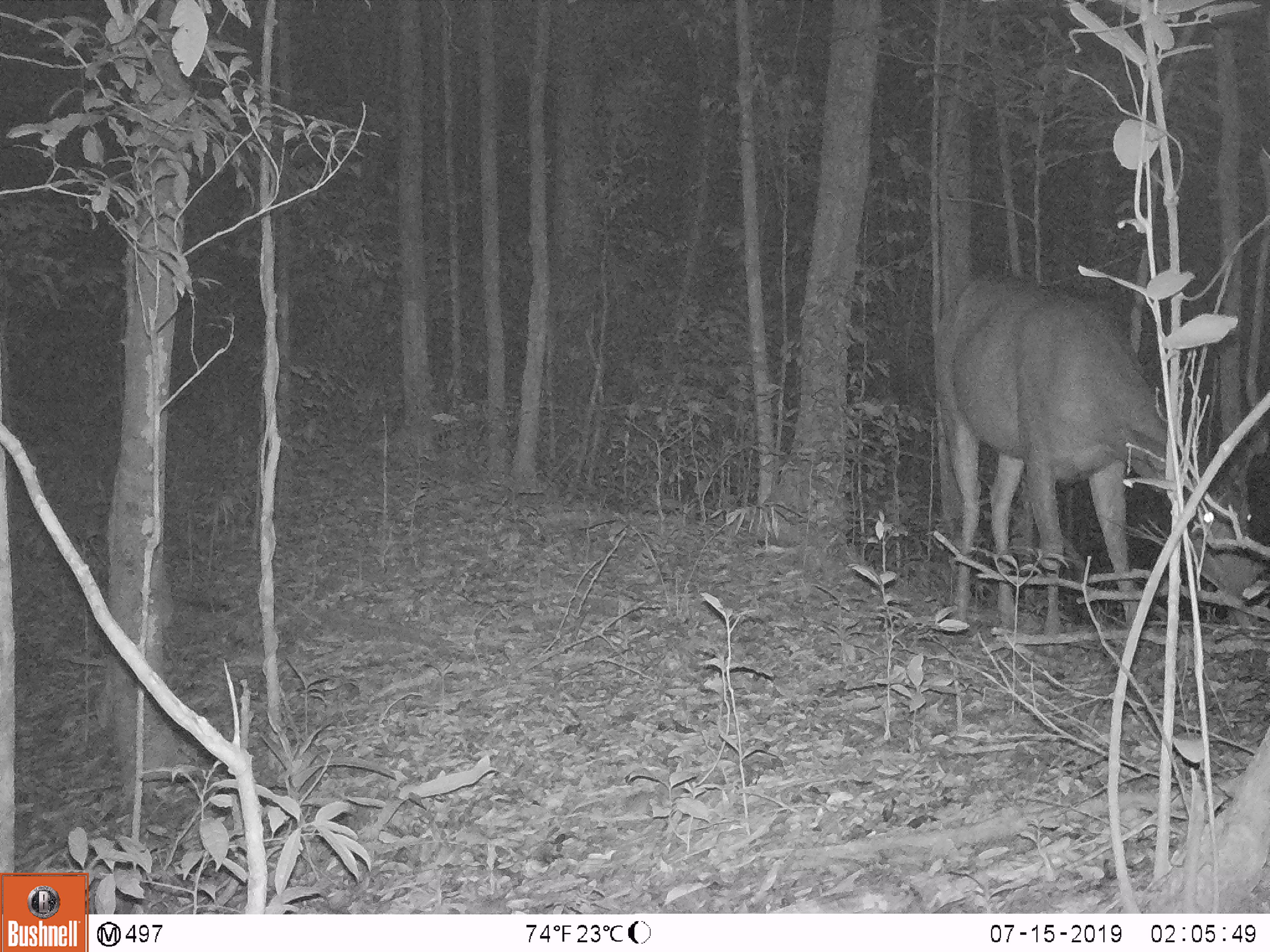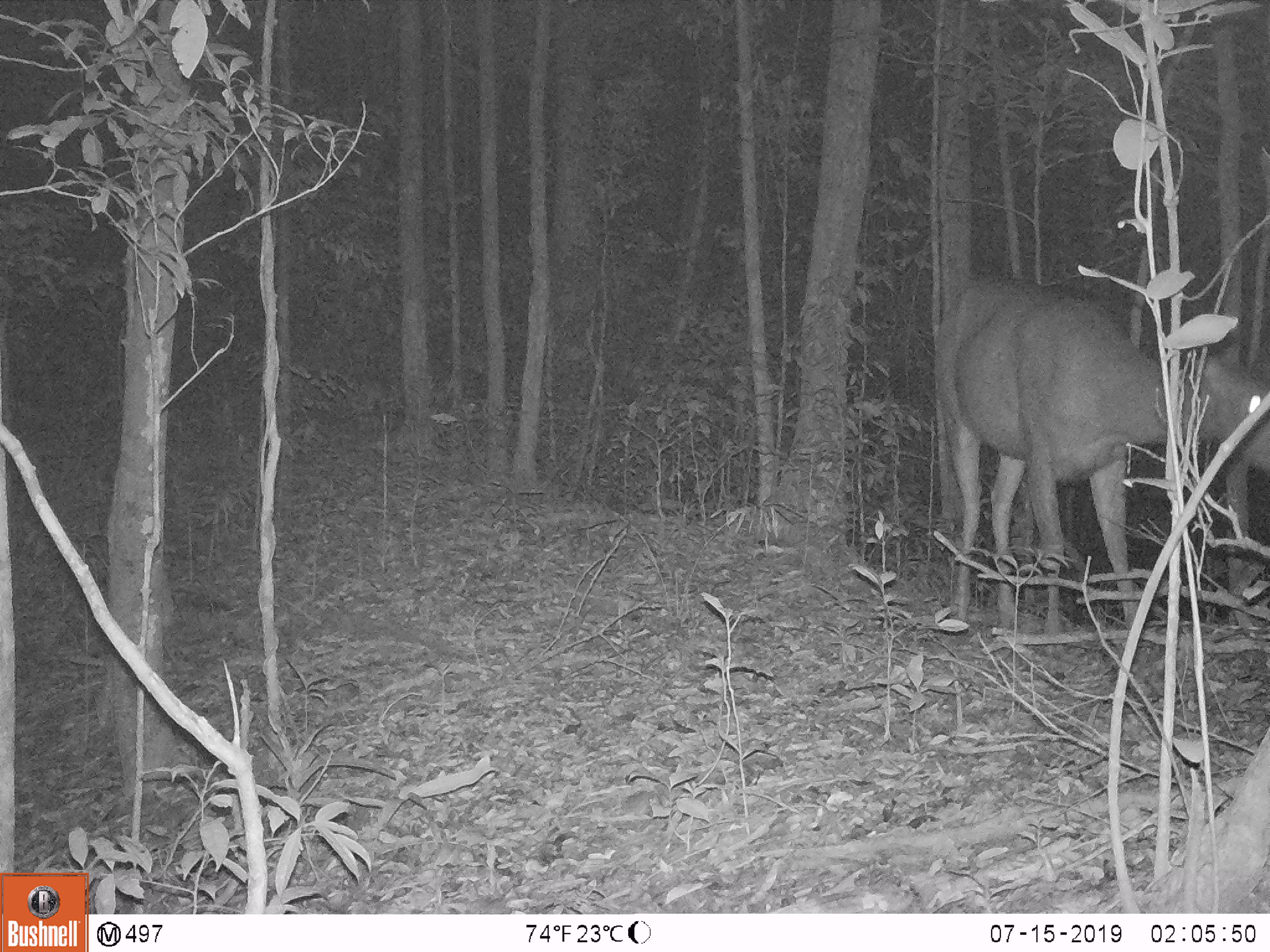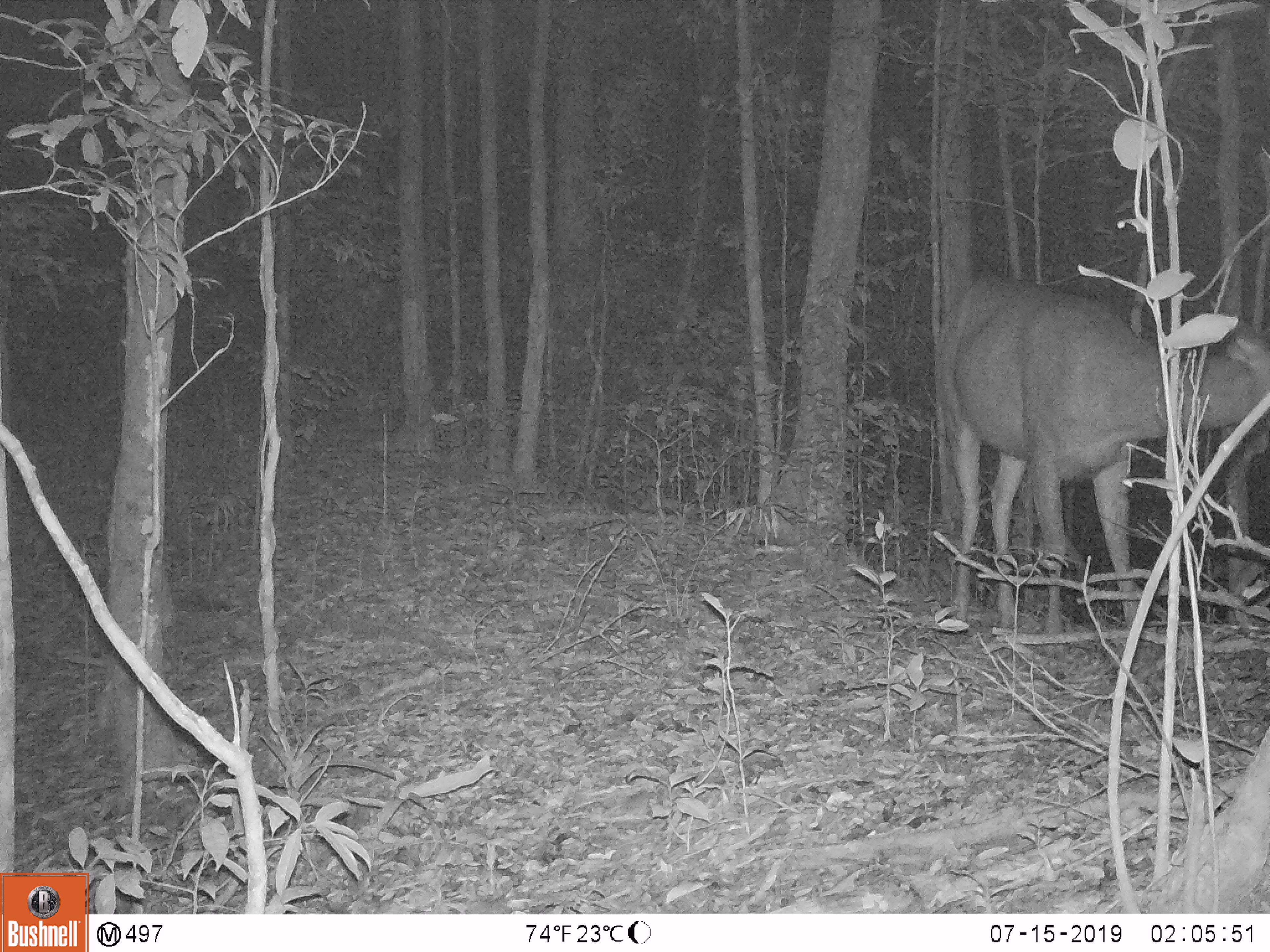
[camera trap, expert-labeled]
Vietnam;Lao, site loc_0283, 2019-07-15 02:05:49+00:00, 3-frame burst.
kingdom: Animalia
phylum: Chordata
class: Mammalia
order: Artiodactyla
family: Cervidae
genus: Rusa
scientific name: Rusa unicolor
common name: sambar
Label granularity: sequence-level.